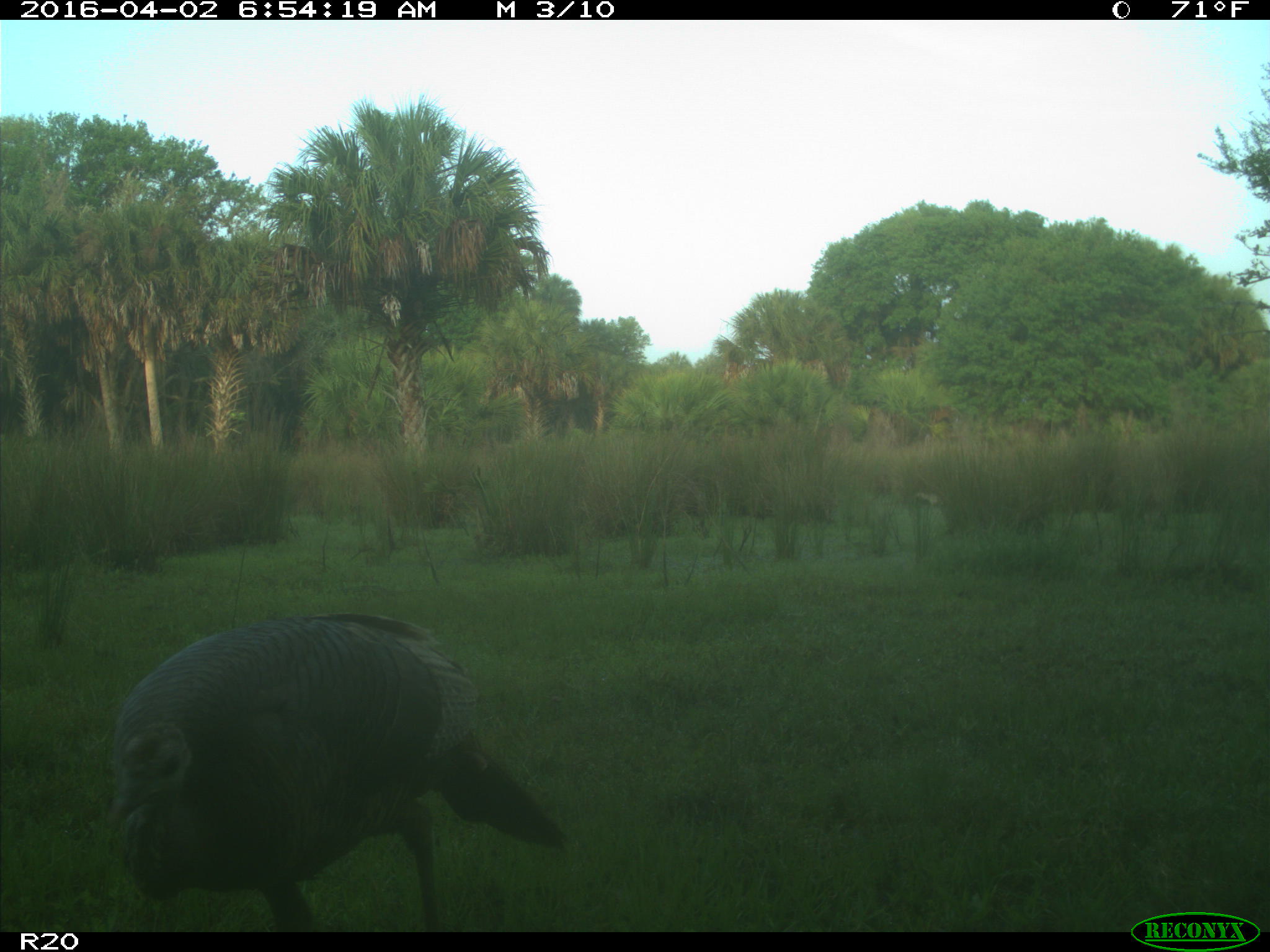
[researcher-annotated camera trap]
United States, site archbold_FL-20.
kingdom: Animalia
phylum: Chordata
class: Aves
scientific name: Aves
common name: birds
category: unidentified bird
Unidentified bird (birds) (Aves).